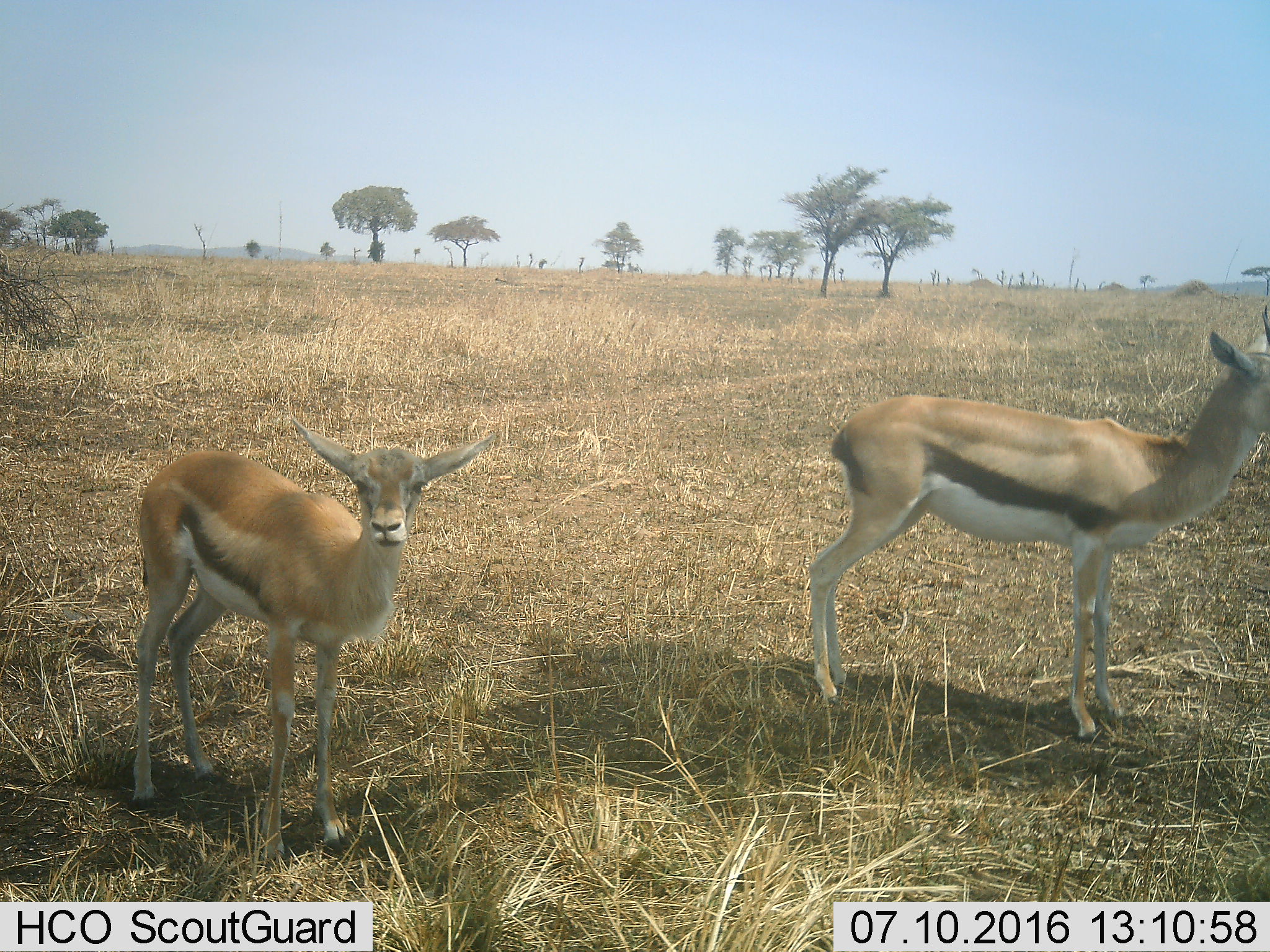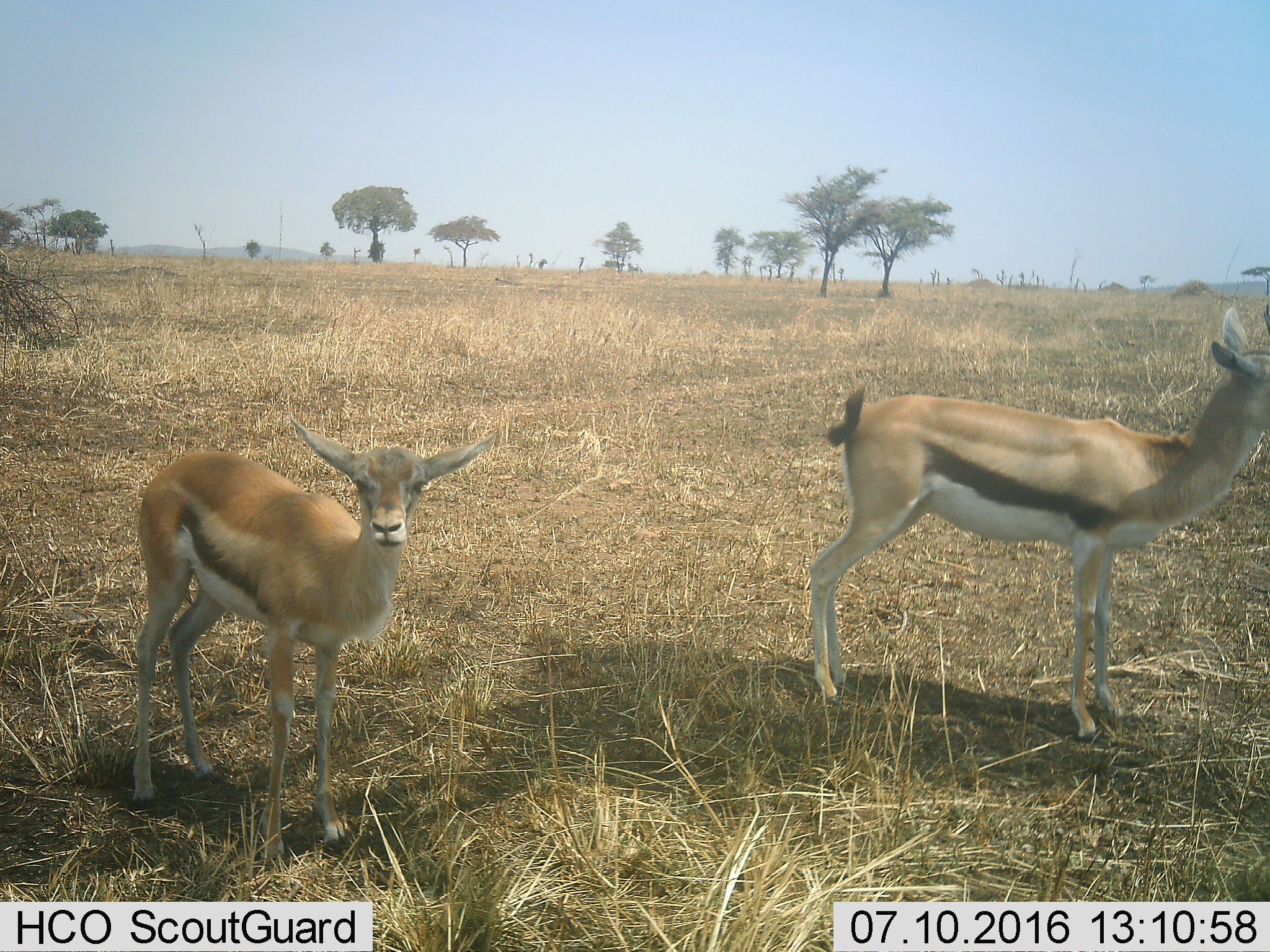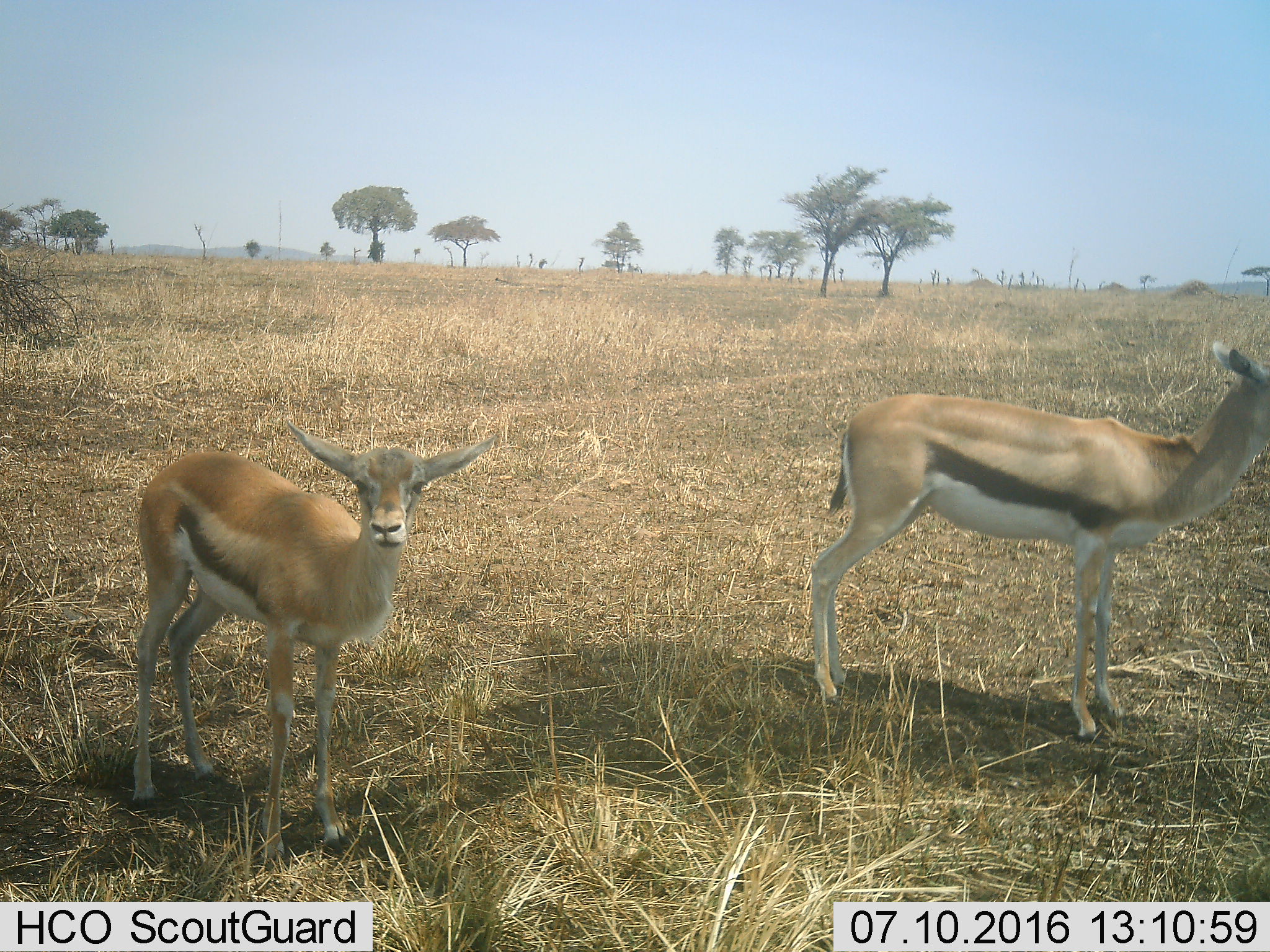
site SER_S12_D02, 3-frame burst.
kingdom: Animalia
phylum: Chordata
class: Mammalia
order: Artiodactyla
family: Bovidae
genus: Eudorcas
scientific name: Eudorcas thomsonii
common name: thomson's gazelle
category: gazellethomsons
Gazellethomsons (thomson's gazelle) (Eudorcas thomsonii), count 2. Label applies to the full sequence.